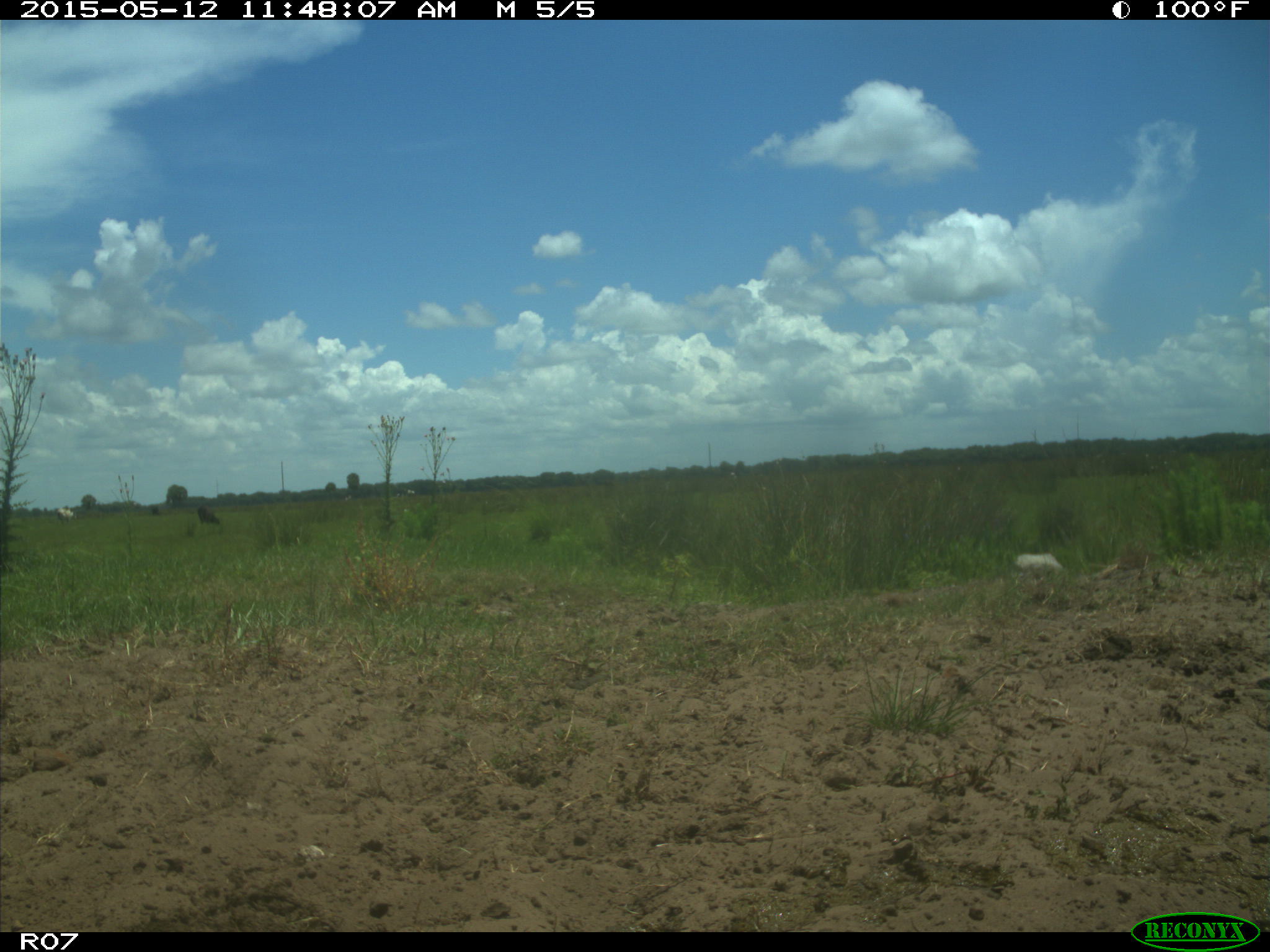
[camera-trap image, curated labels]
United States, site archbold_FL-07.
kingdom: Animalia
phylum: Chordata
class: Mammalia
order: Artiodactyla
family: Bovidae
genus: Bos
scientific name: Bos taurus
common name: domestic cow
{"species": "Bos taurus (domestic cow)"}